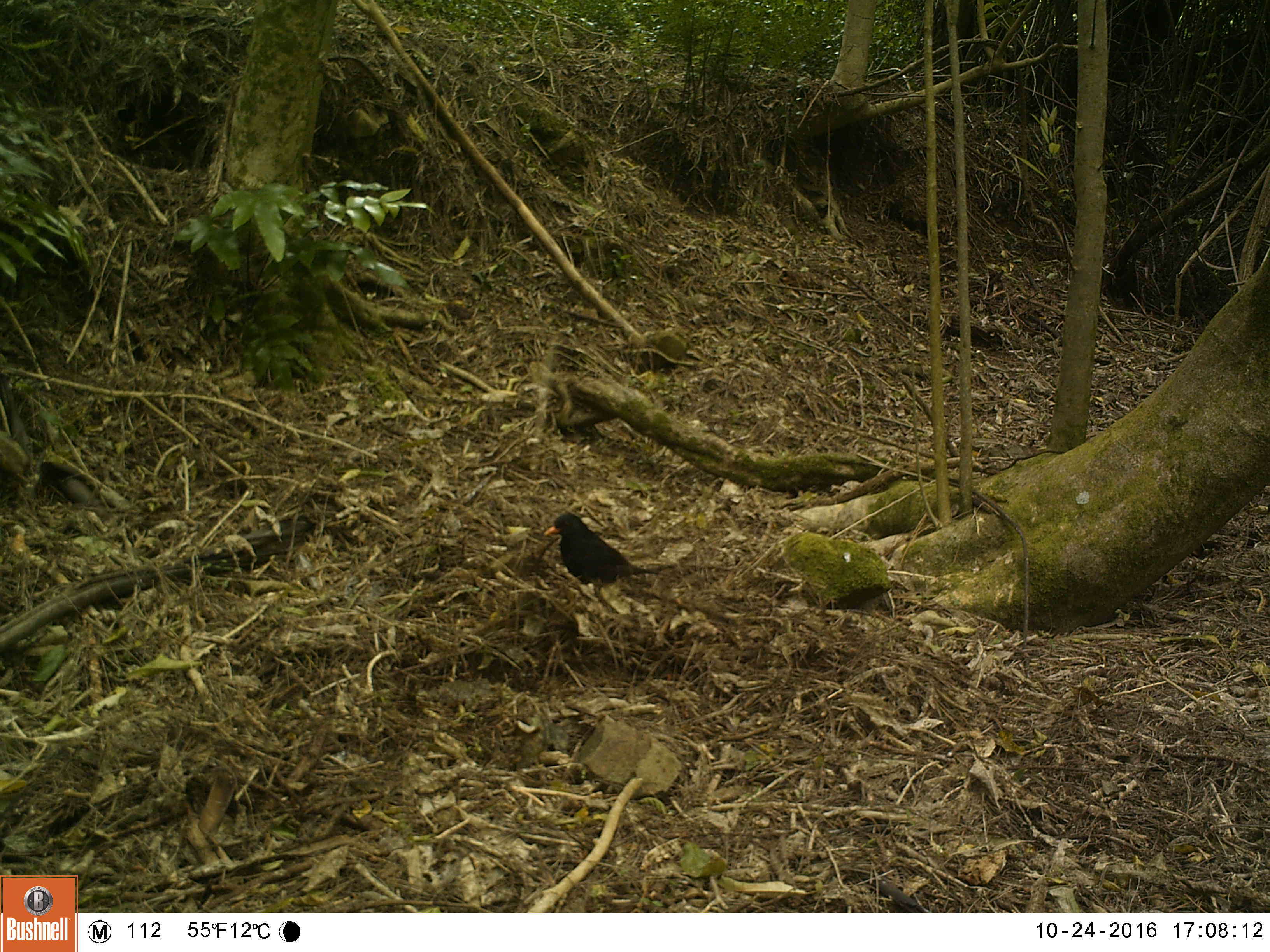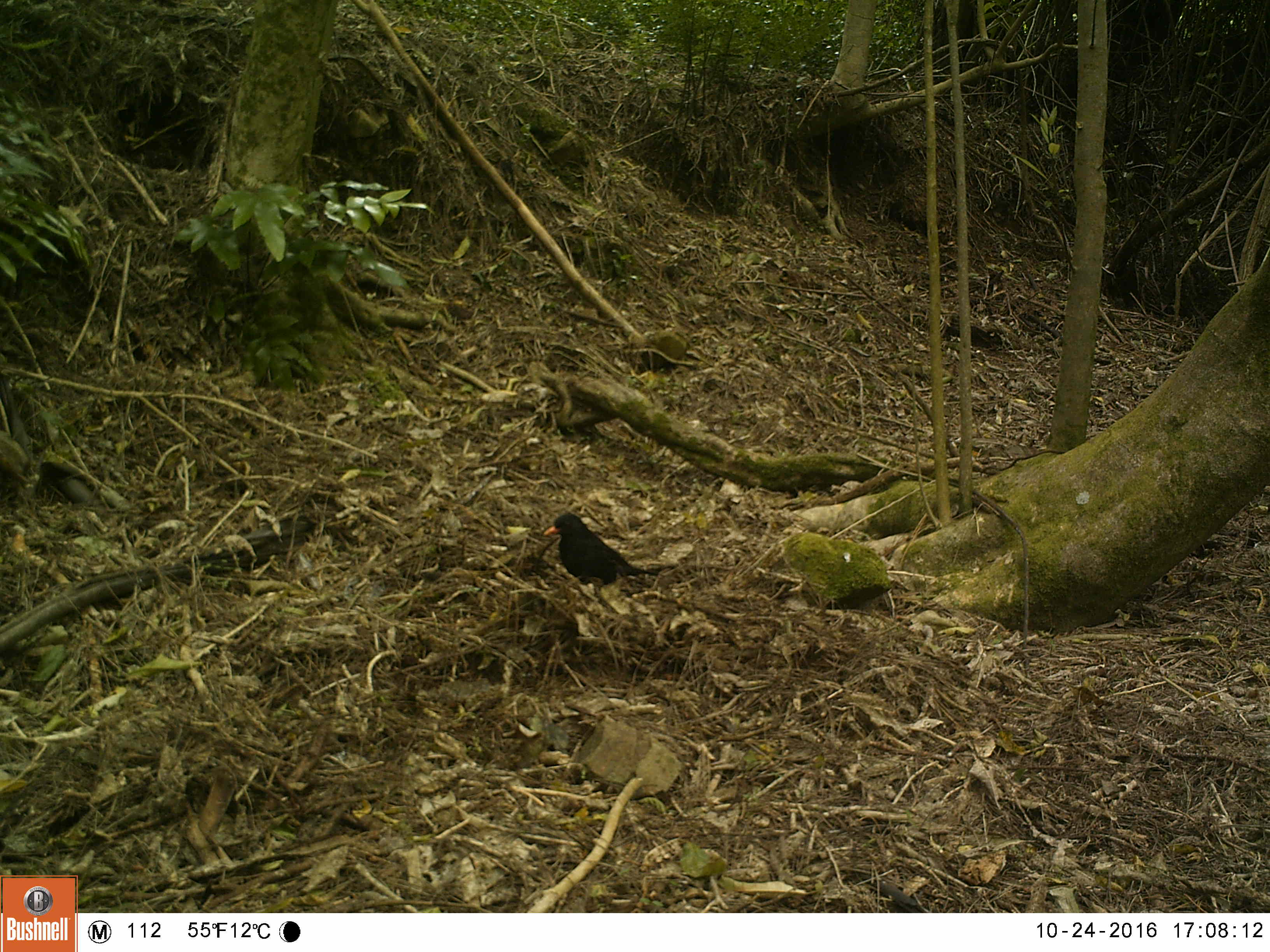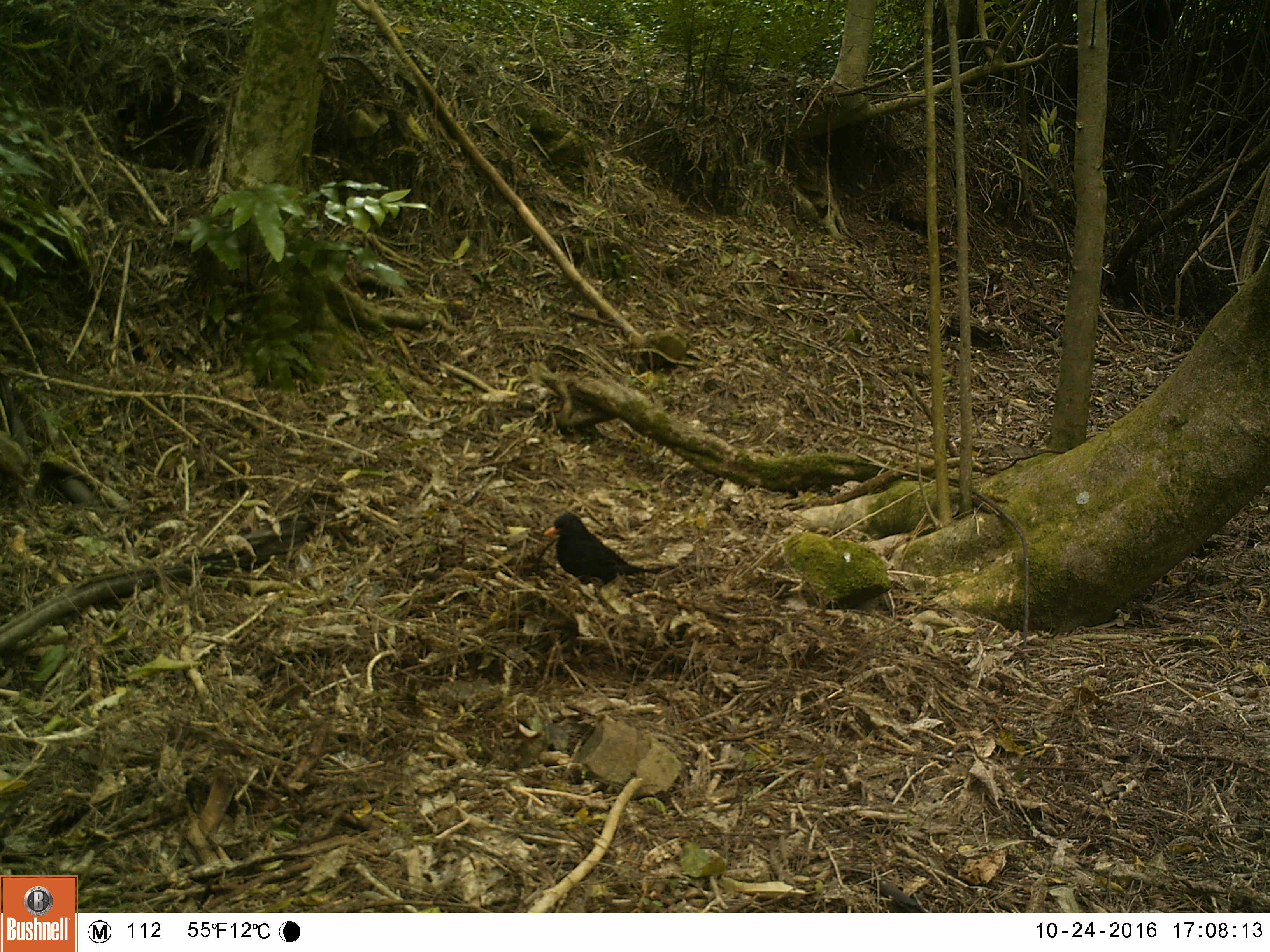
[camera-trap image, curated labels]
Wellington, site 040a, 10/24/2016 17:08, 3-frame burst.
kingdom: Animalia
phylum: Chordata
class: Aves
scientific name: Aves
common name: bird